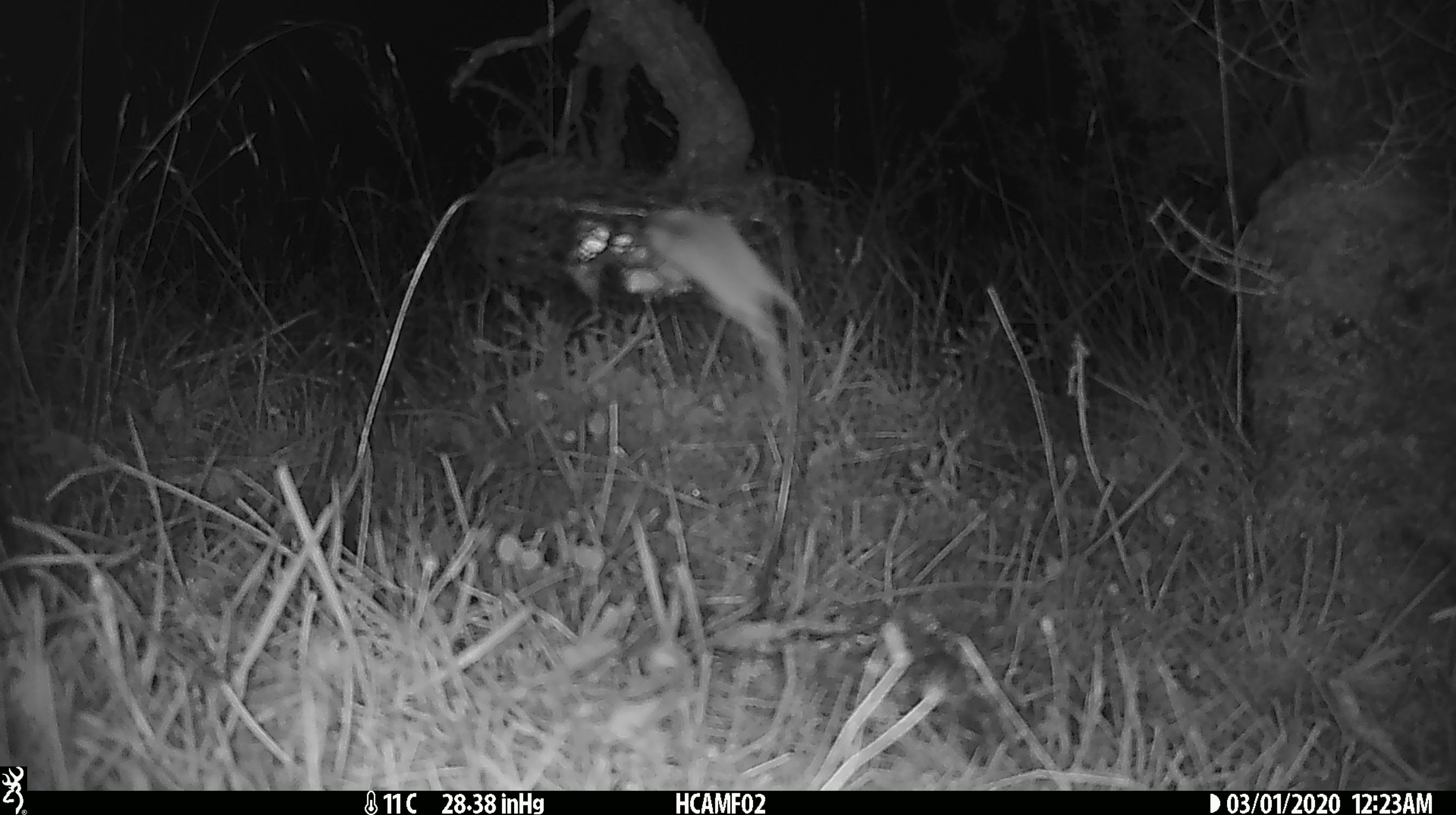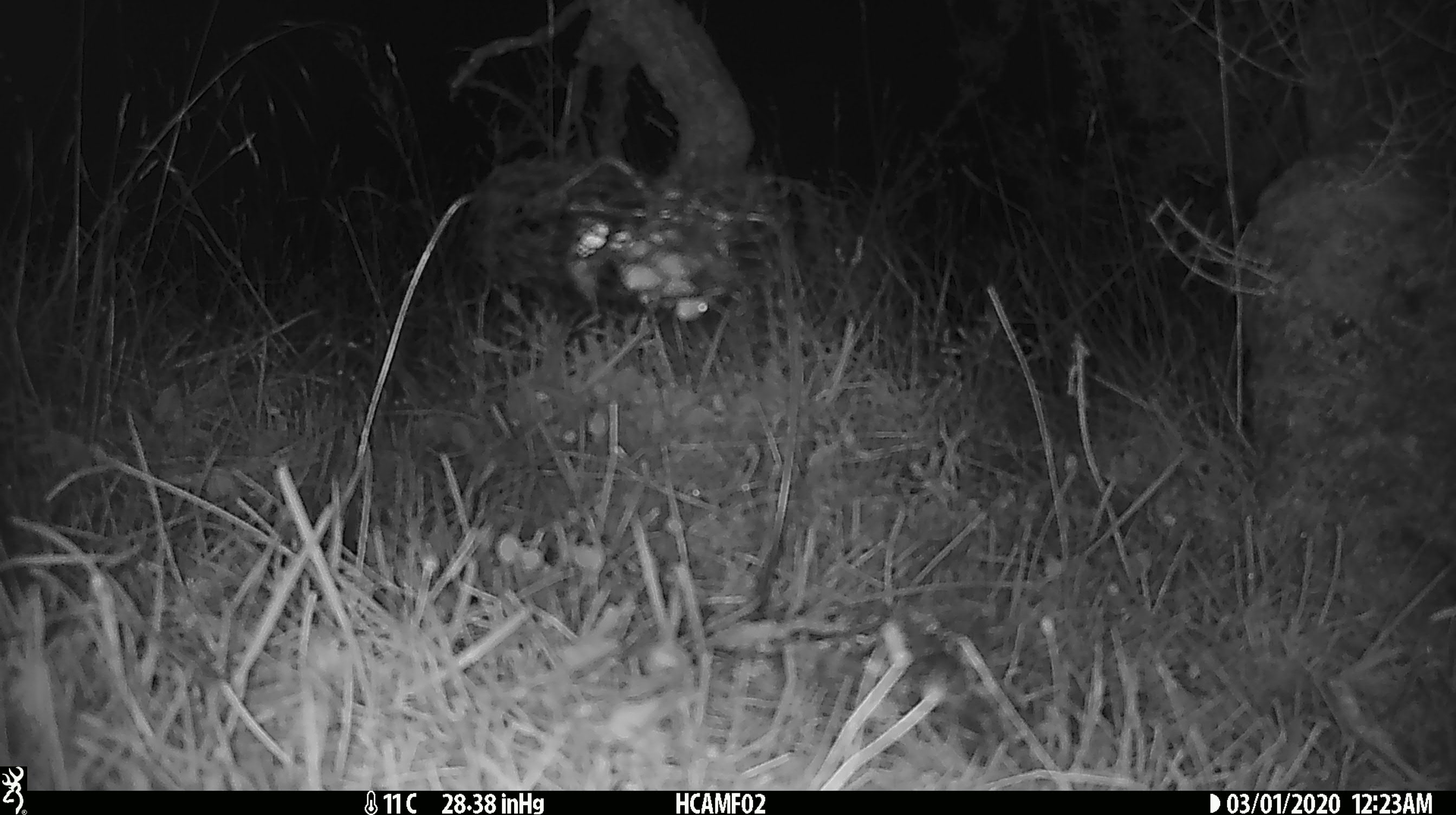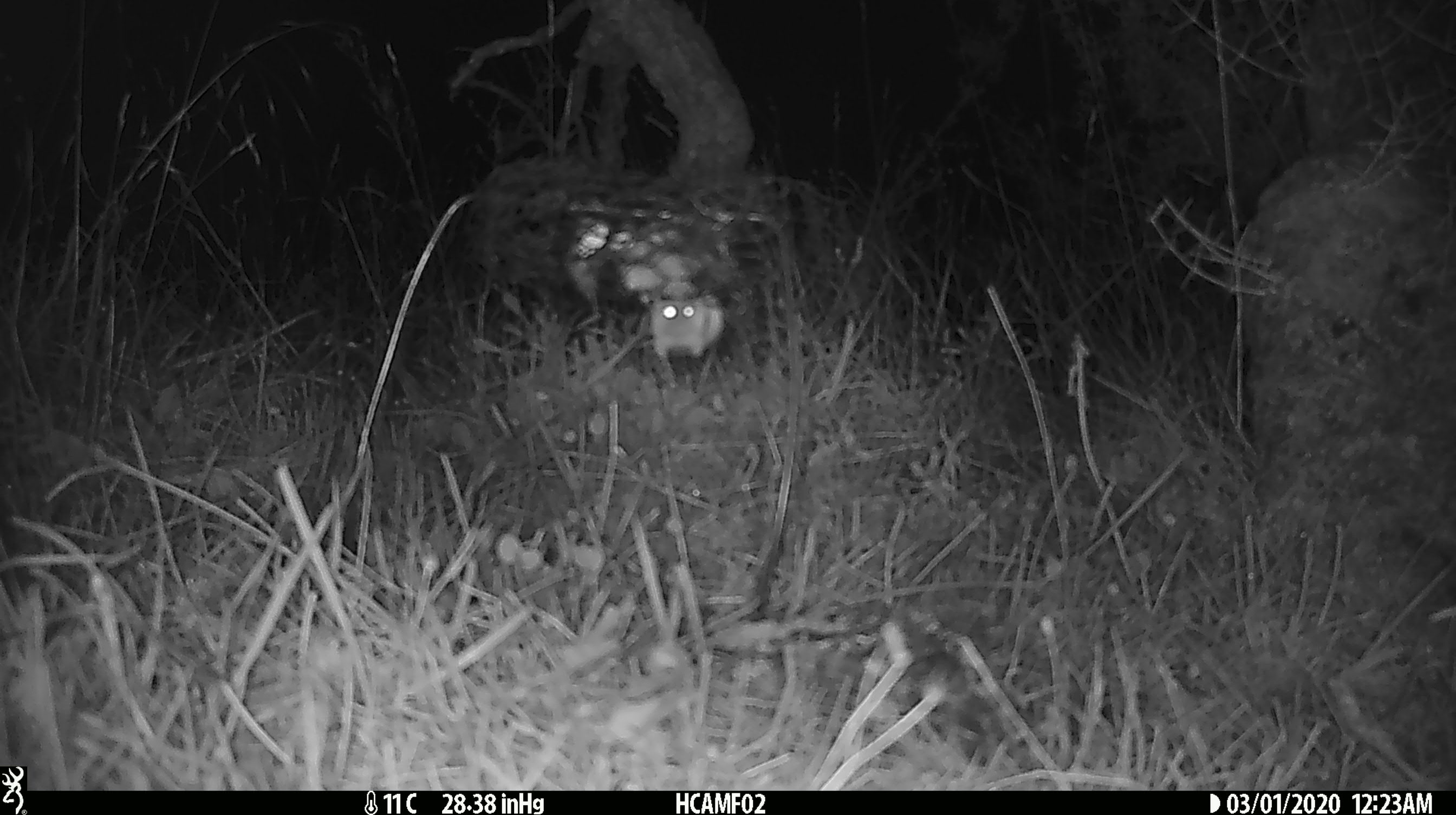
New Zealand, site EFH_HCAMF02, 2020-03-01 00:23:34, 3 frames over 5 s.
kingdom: Animalia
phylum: Chordata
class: Mammalia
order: Rodentia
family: Muridae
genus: Mus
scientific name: Mus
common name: mouse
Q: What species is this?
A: Mouse (Mus).